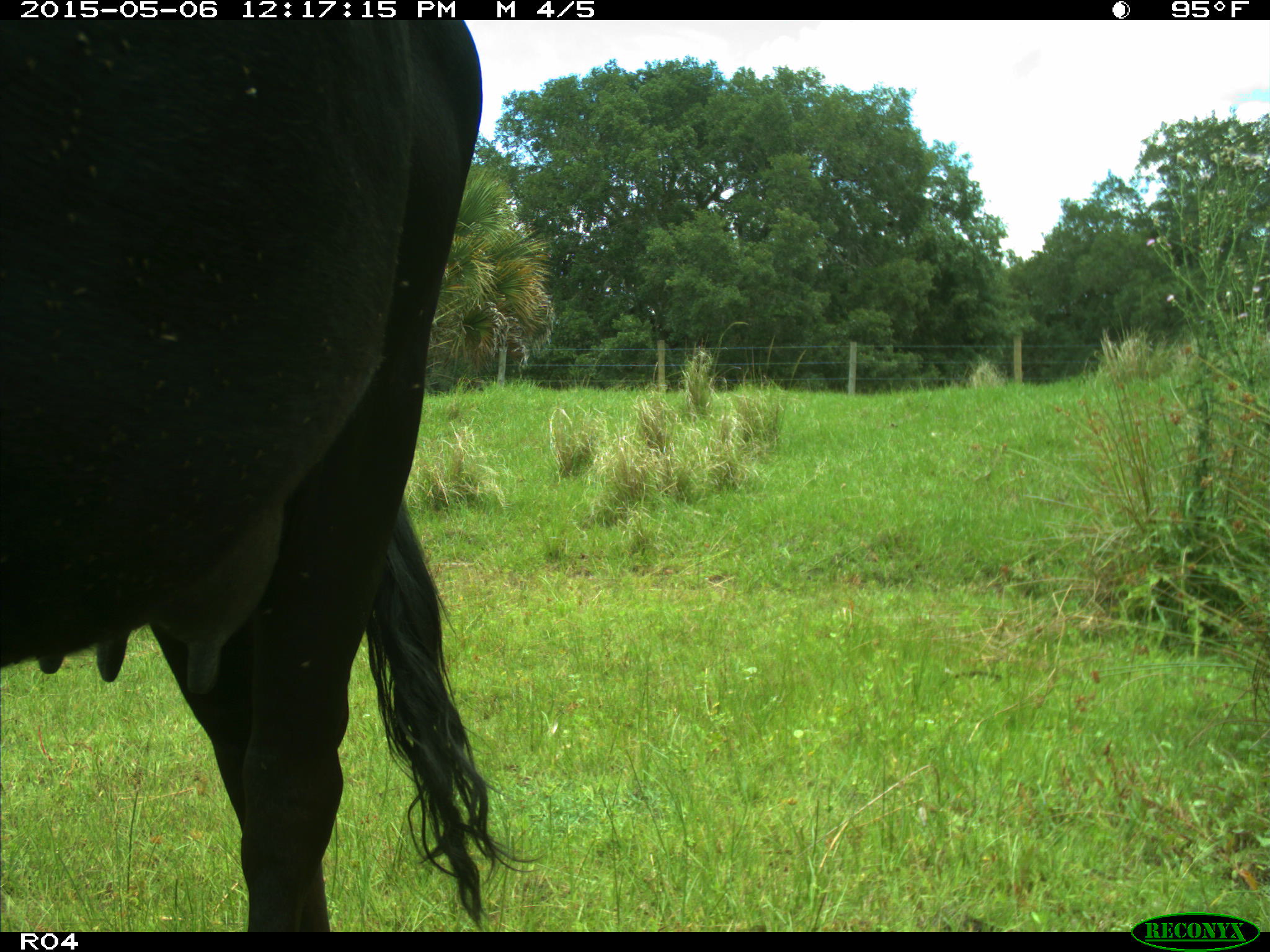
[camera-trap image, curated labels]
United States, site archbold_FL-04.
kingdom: Animalia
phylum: Chordata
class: Mammalia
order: Artiodactyla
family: Bovidae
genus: Bos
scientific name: Bos taurus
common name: domestic cow